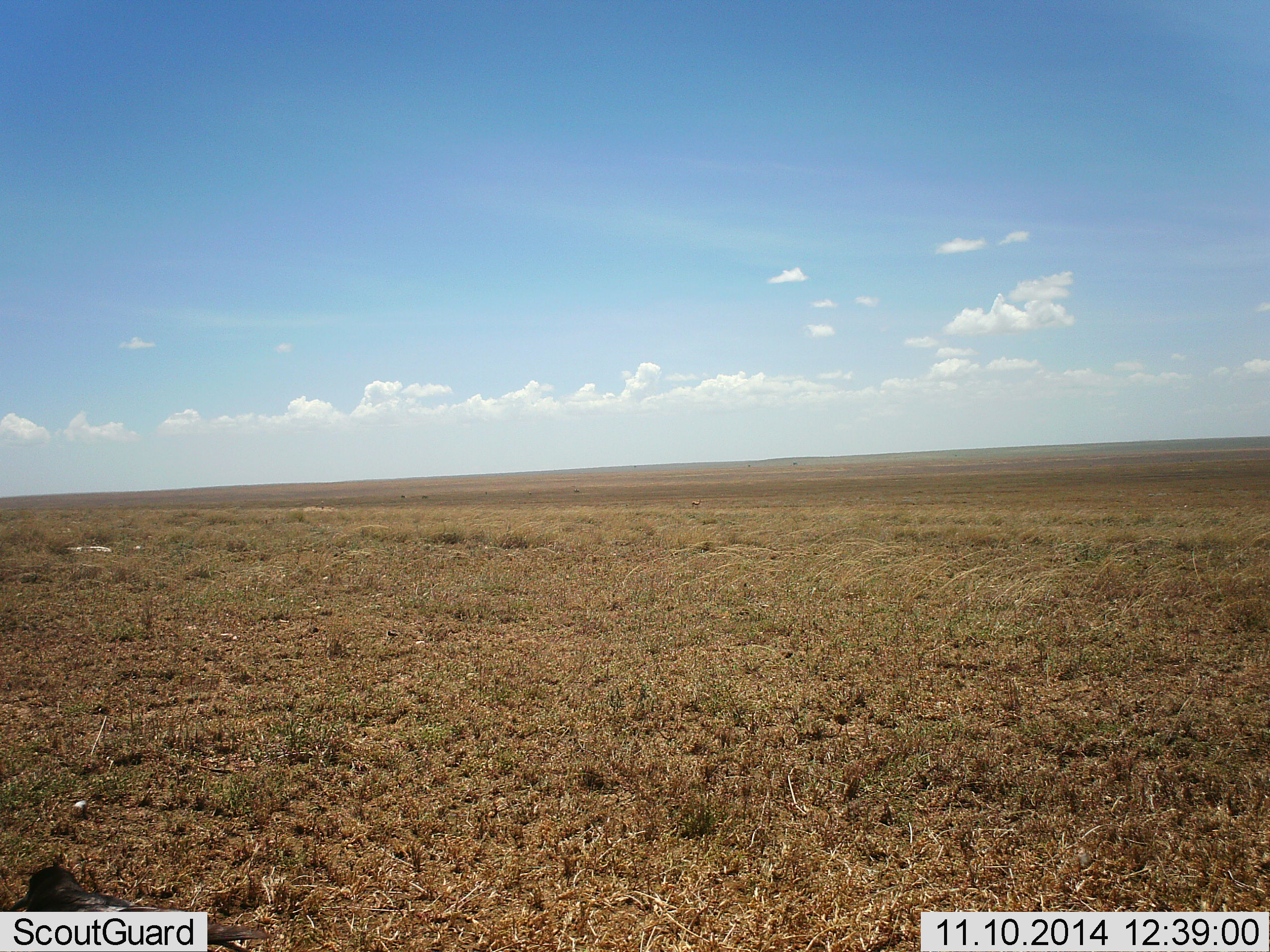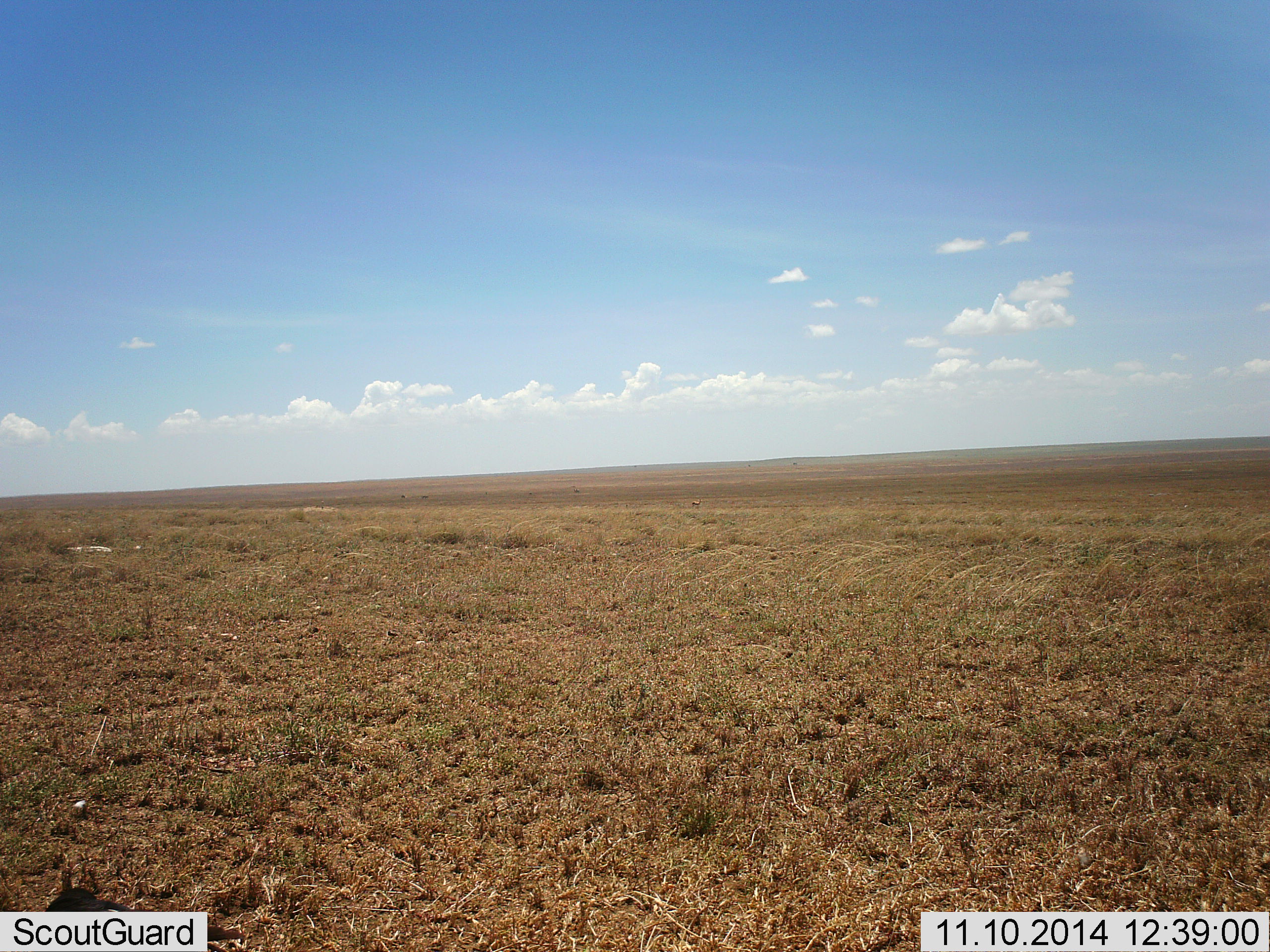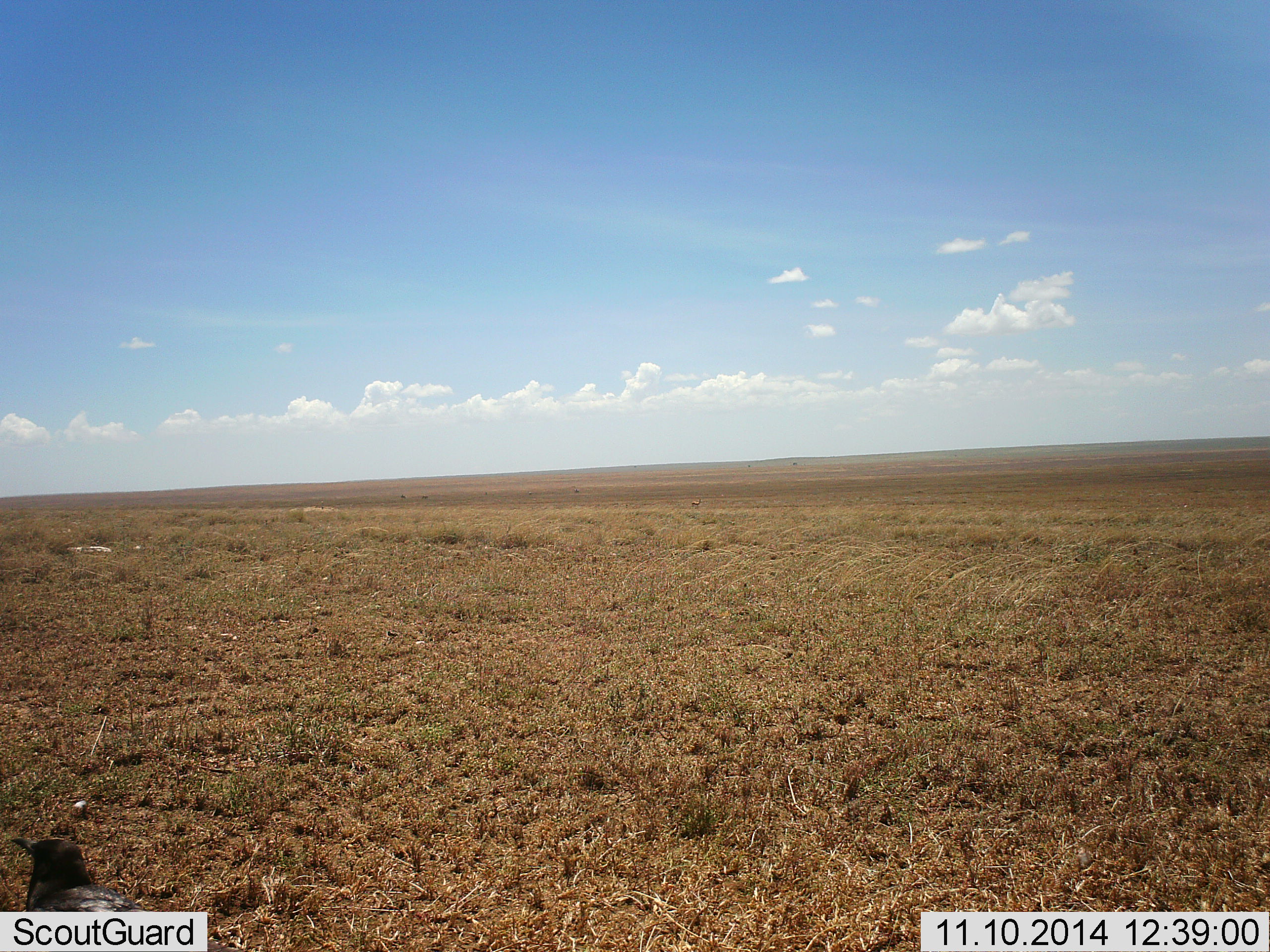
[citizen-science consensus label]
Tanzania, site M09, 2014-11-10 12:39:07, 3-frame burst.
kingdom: Animalia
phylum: Chordata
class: Aves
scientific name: Aves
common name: bird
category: otherbird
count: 1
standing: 33%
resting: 11%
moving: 33%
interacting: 0%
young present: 0%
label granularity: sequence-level